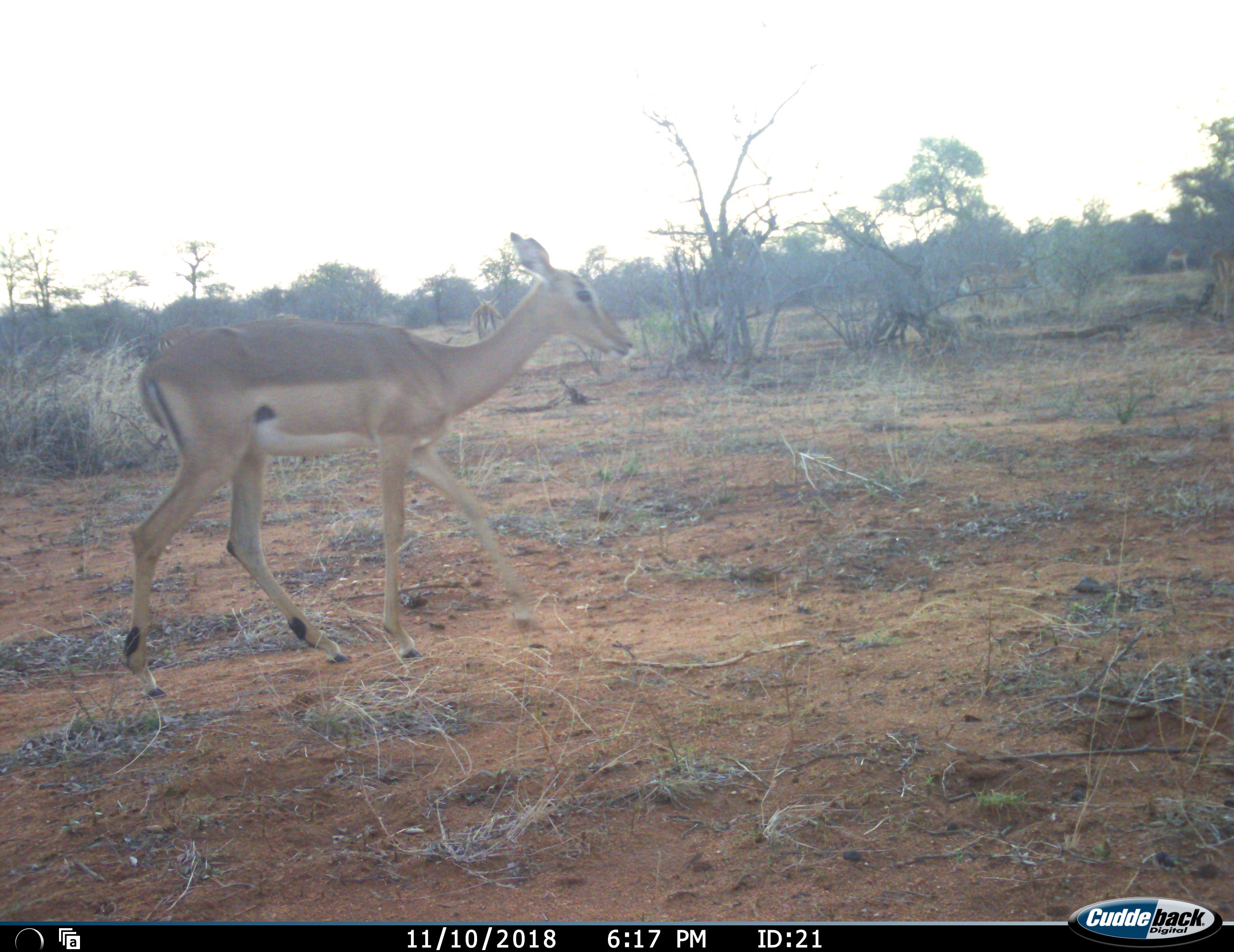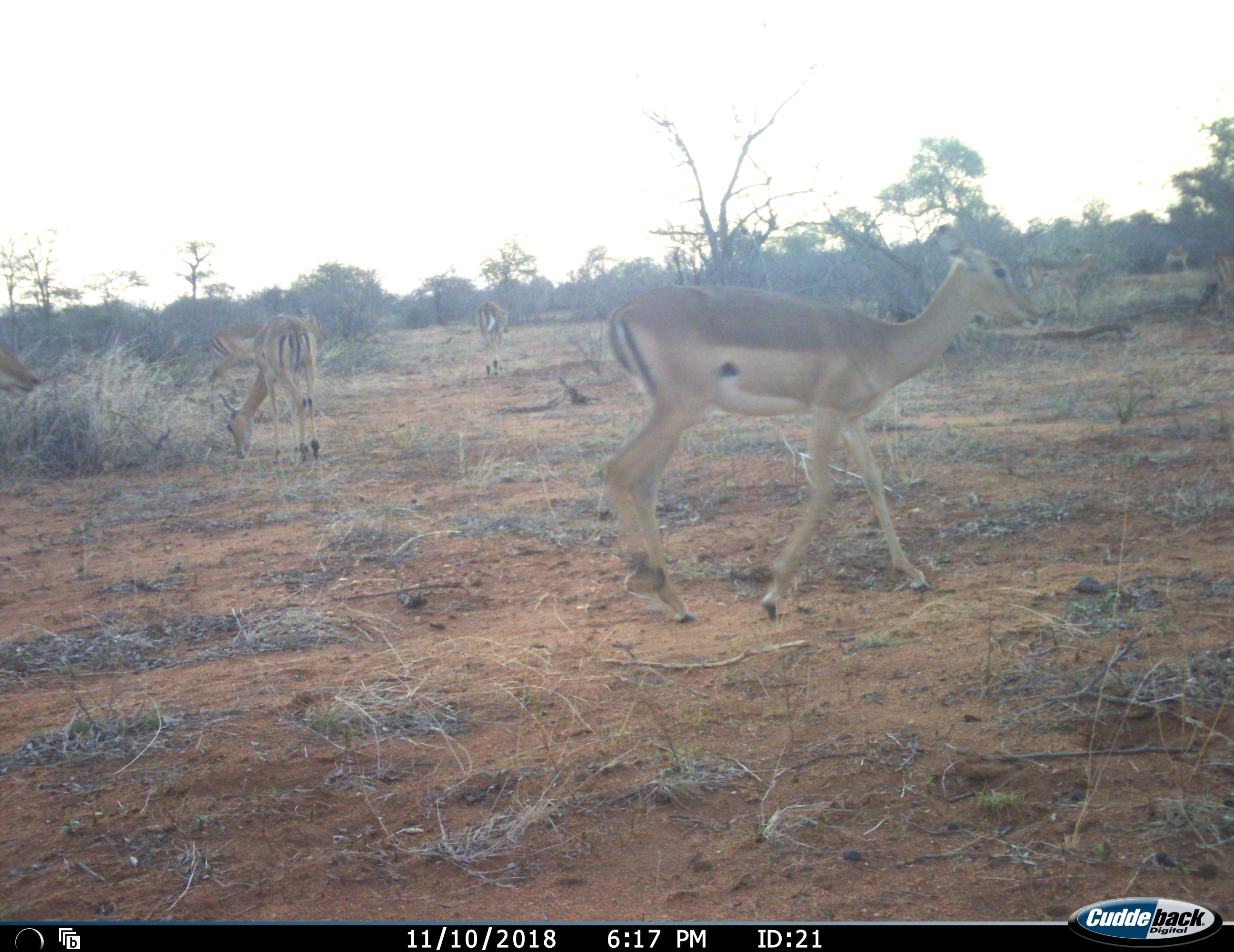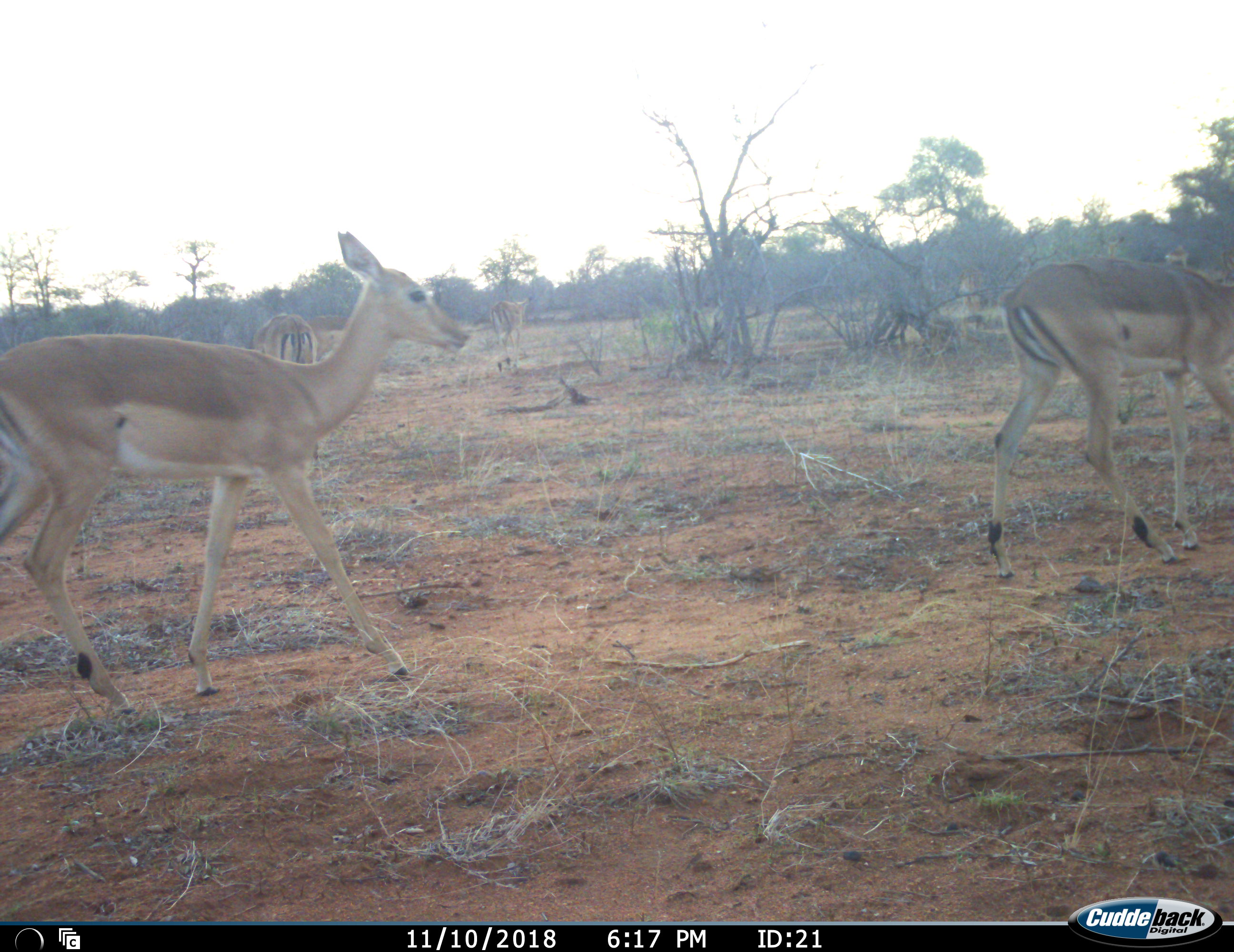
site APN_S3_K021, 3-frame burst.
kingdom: Animalia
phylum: Chordata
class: Mammalia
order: Artiodactyla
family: Bovidae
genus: Aepyceros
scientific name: Aepyceros melampus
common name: impala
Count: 8.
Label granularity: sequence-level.